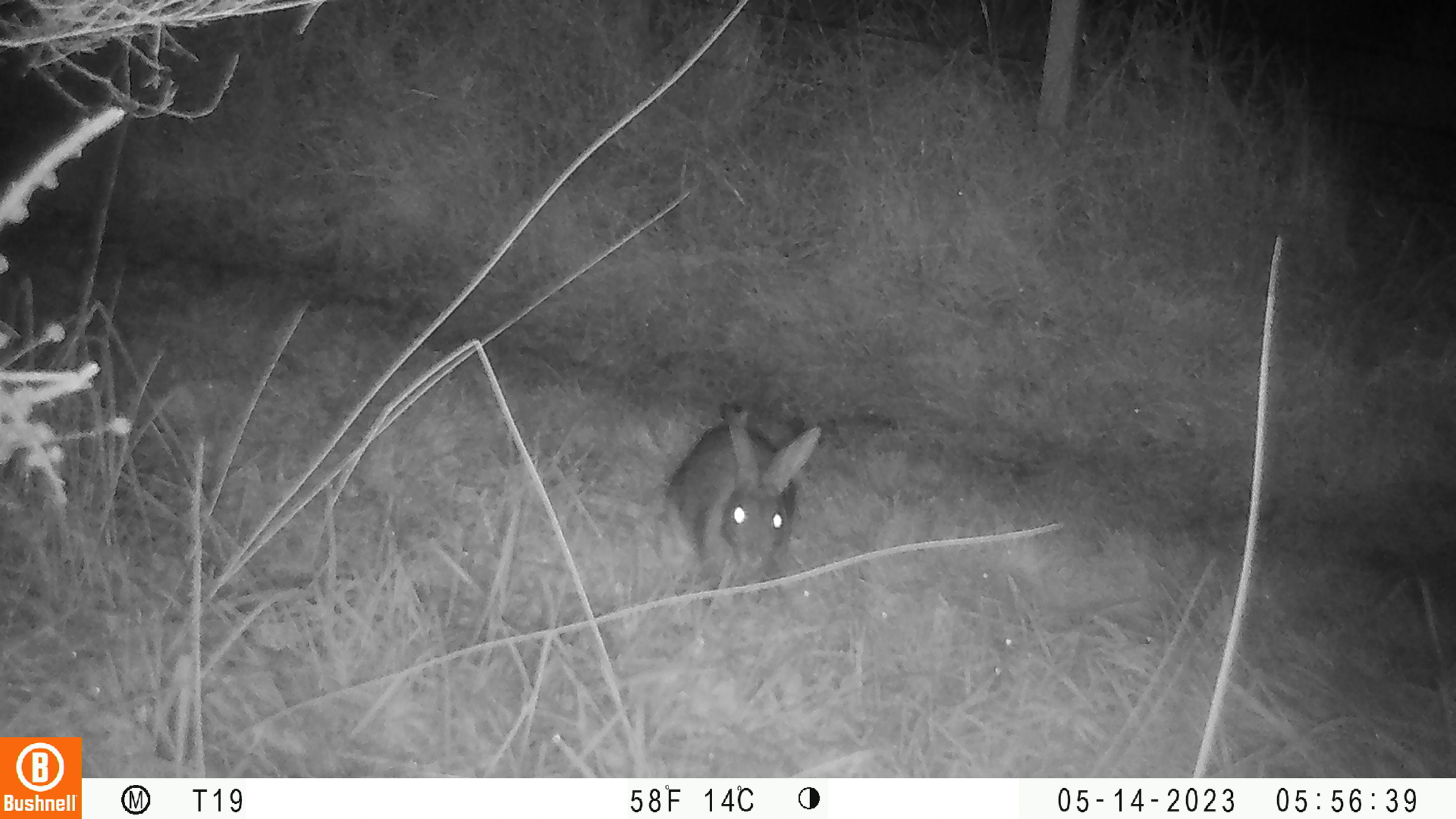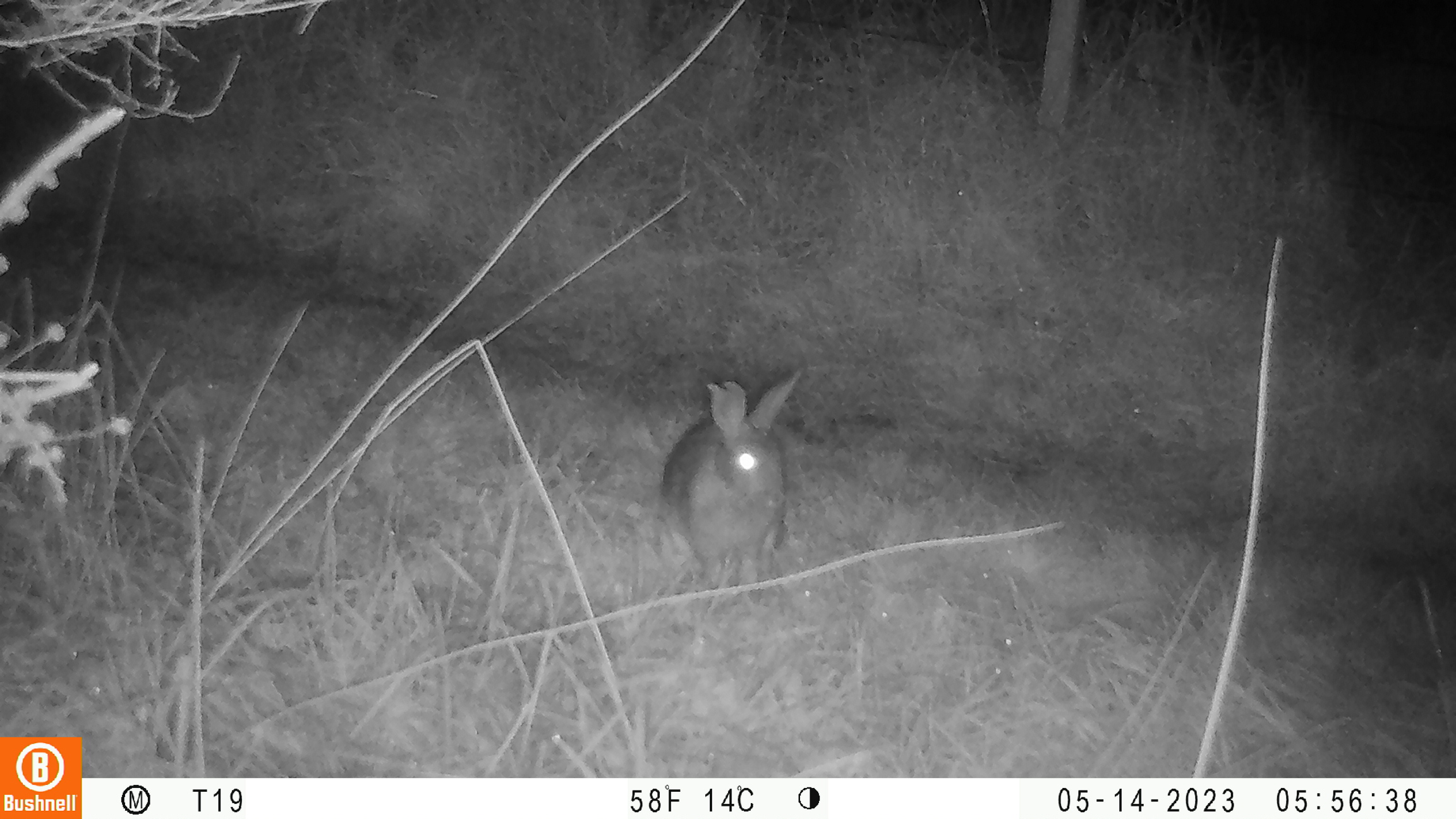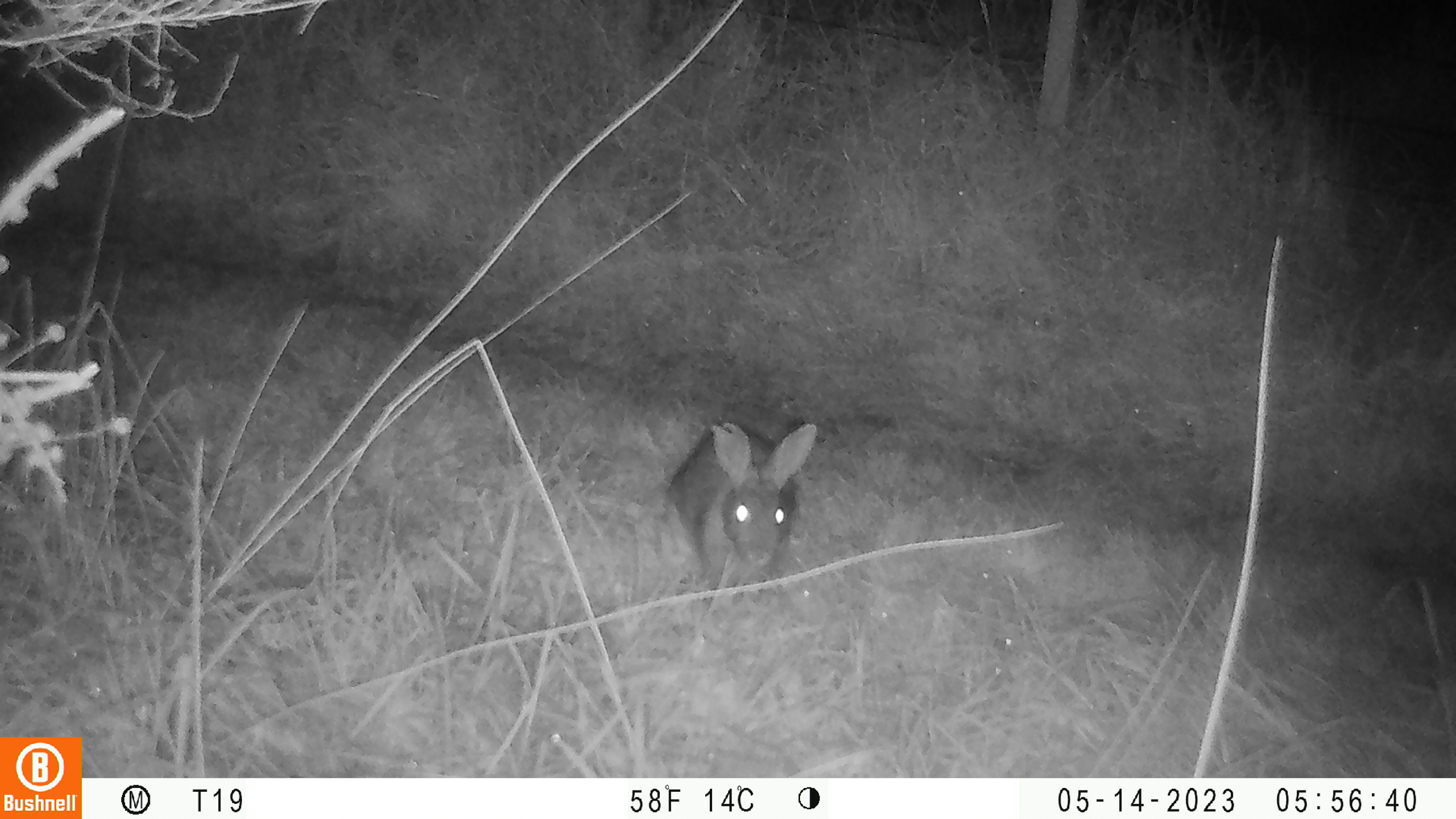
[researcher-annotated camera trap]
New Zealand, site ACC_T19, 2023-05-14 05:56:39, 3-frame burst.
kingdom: Animalia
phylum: Chordata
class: Mammalia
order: Lagomorpha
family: Leporidae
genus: Oryctolagus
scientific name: Oryctolagus cuniculus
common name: european rabbit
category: rabbit